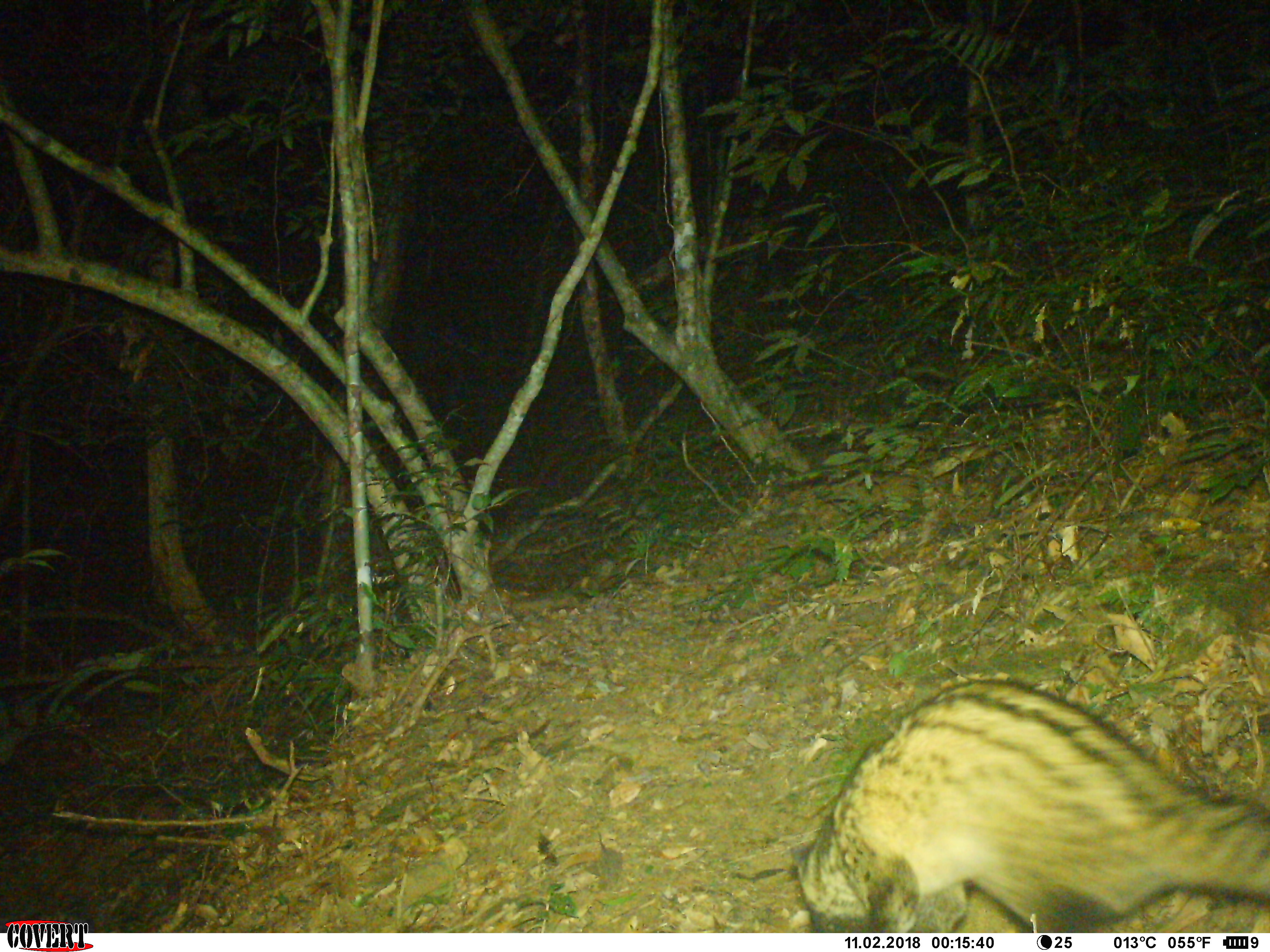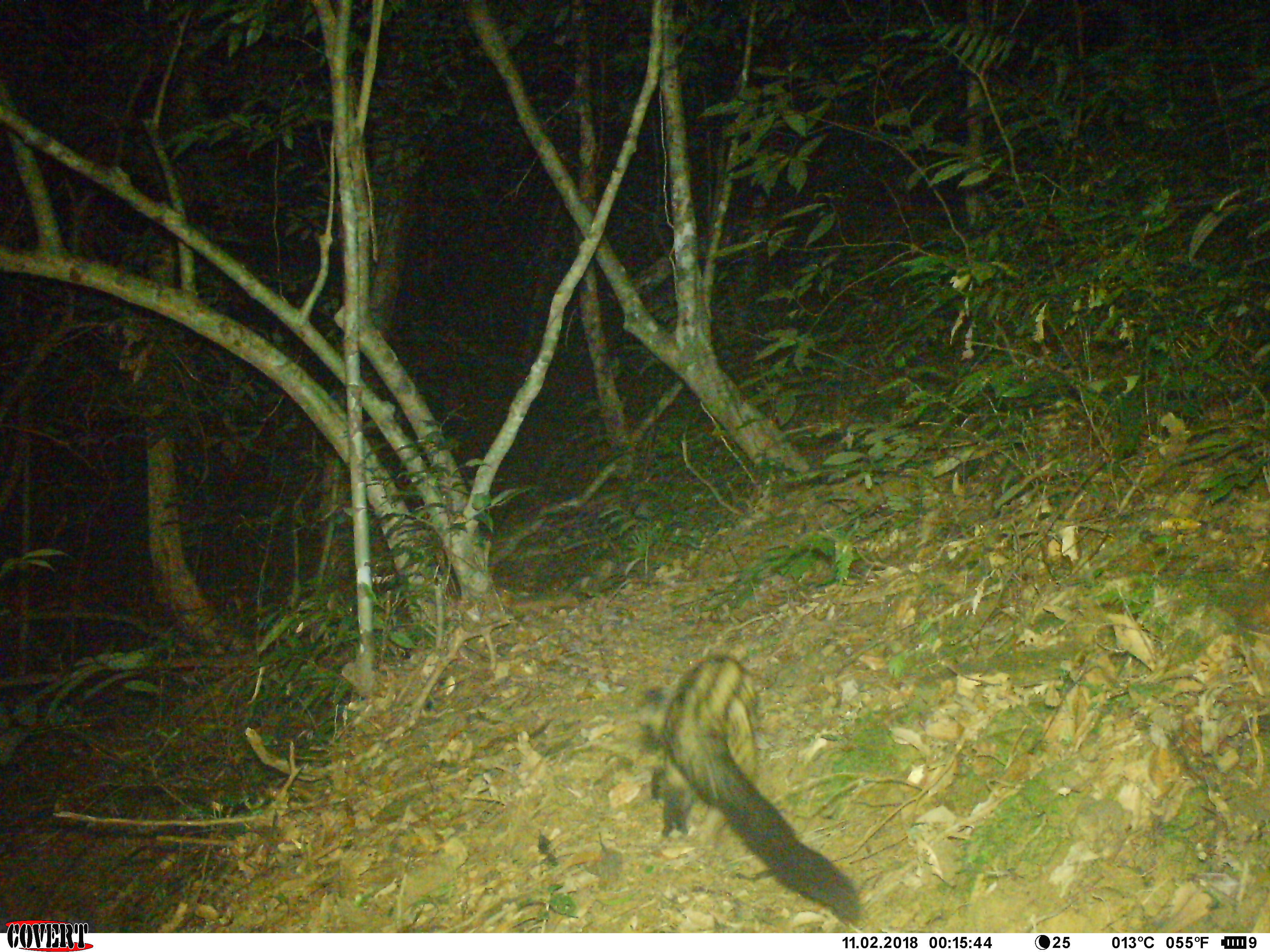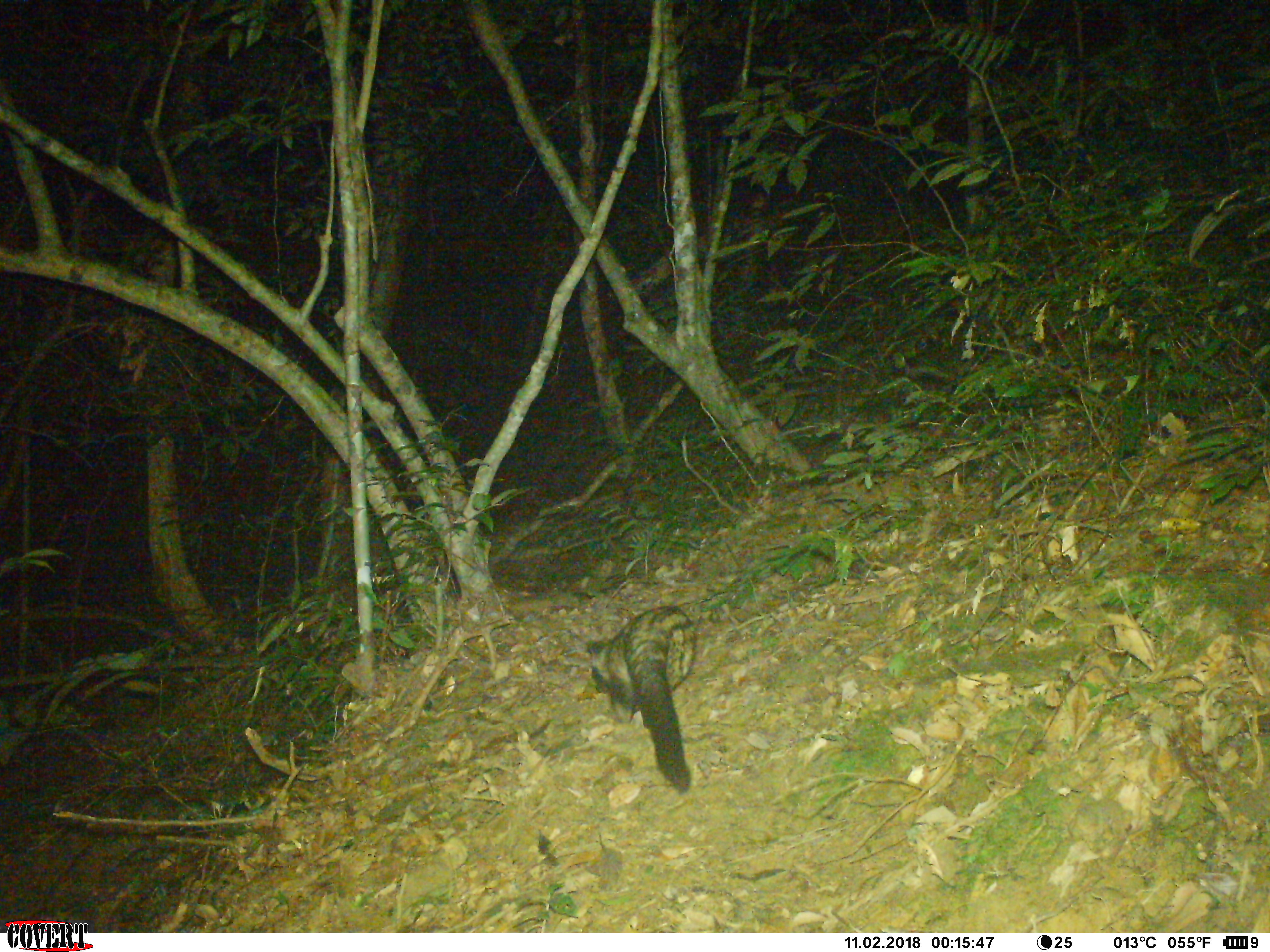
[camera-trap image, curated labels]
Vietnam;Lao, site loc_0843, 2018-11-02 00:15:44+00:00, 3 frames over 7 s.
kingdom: Animalia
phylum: Chordata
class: Mammalia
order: Carnivora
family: Viverridae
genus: Paradoxurus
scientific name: Paradoxurus hermaphroditus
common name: common palm civet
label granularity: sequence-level